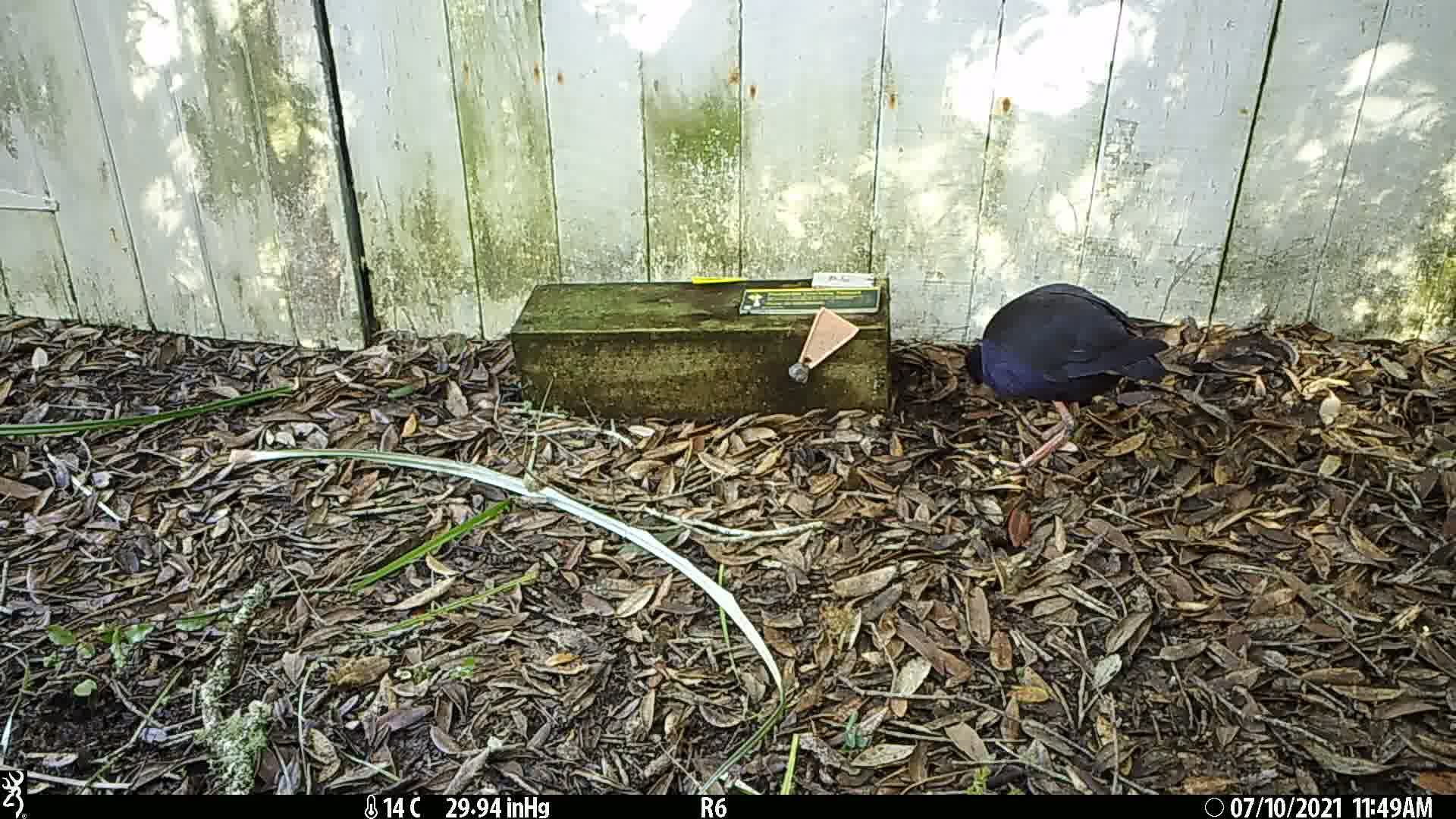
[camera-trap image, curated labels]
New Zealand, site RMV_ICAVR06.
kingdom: Animalia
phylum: Chordata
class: Aves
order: Gruiformes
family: Rallidae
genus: Porphyrio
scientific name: Porphyrio melanotus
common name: australasian swamphen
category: pukeko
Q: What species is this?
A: Pukeko (australasian swamphen) (Porphyrio melanotus).